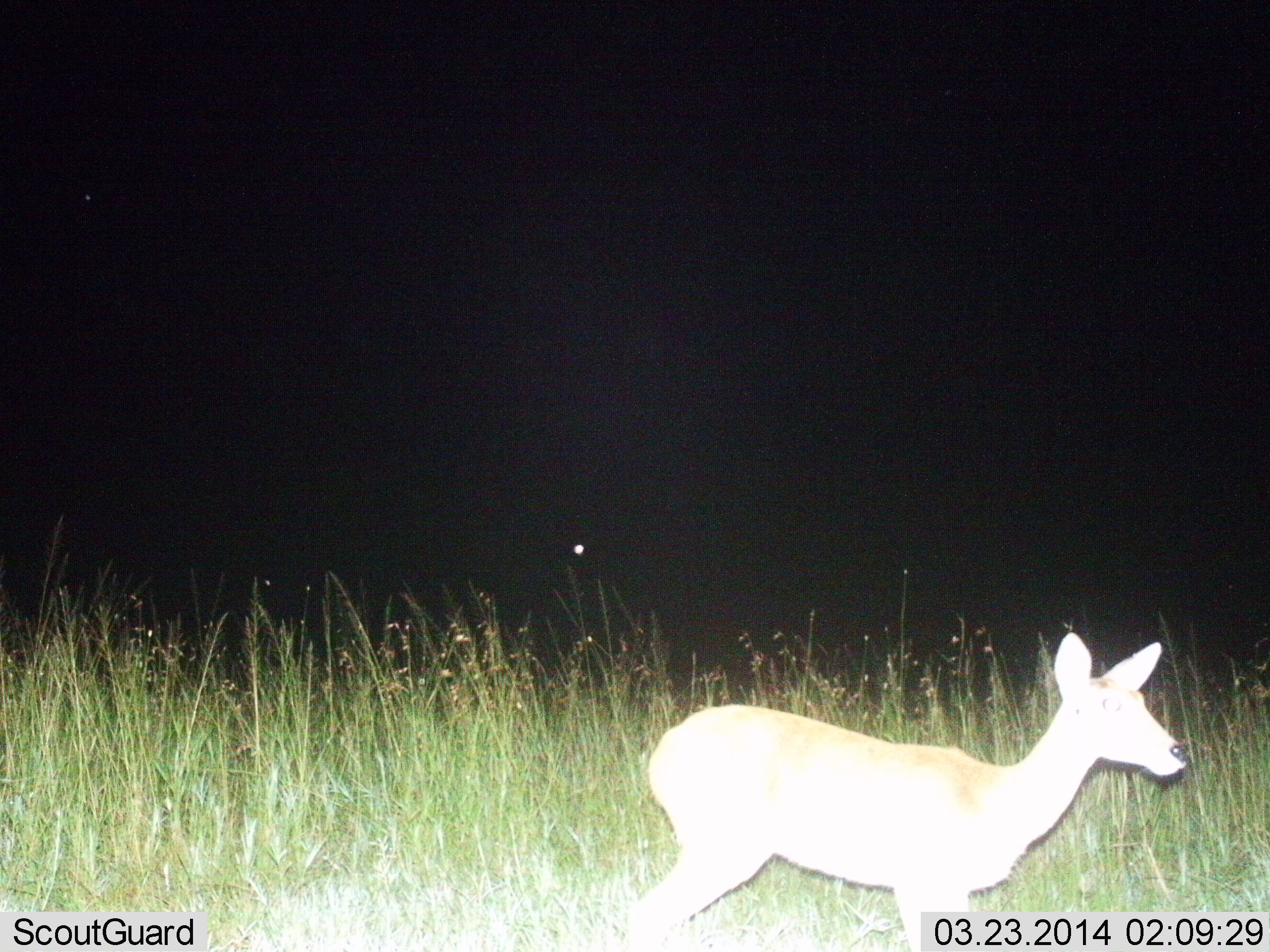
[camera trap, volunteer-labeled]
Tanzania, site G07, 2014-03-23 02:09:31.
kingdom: Animalia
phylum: Chordata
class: Mammalia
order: Artiodactyla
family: Bovidae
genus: Redunca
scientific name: Redunca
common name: reedbuck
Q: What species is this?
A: Reedbuck (Redunca).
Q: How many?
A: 1.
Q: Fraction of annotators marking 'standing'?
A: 89%.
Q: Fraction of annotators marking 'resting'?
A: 0%.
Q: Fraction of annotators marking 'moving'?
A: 11%.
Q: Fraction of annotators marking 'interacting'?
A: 0%.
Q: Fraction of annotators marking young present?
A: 0%.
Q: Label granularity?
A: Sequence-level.